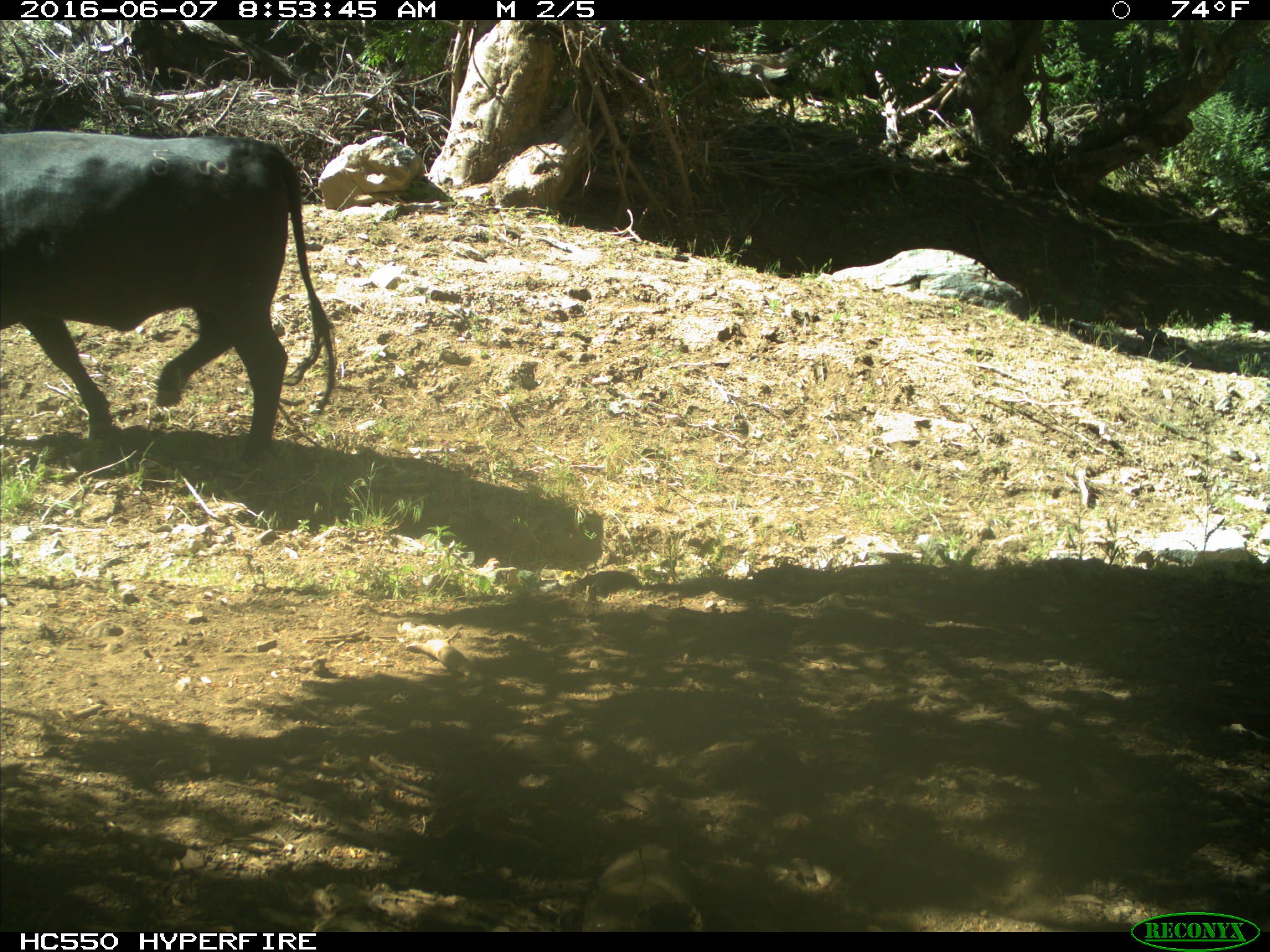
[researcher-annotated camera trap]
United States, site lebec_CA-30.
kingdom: Animalia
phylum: Chordata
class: Mammalia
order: Artiodactyla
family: Bovidae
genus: Bos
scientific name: Bos taurus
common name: domestic cow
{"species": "Bos taurus (domestic cow)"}